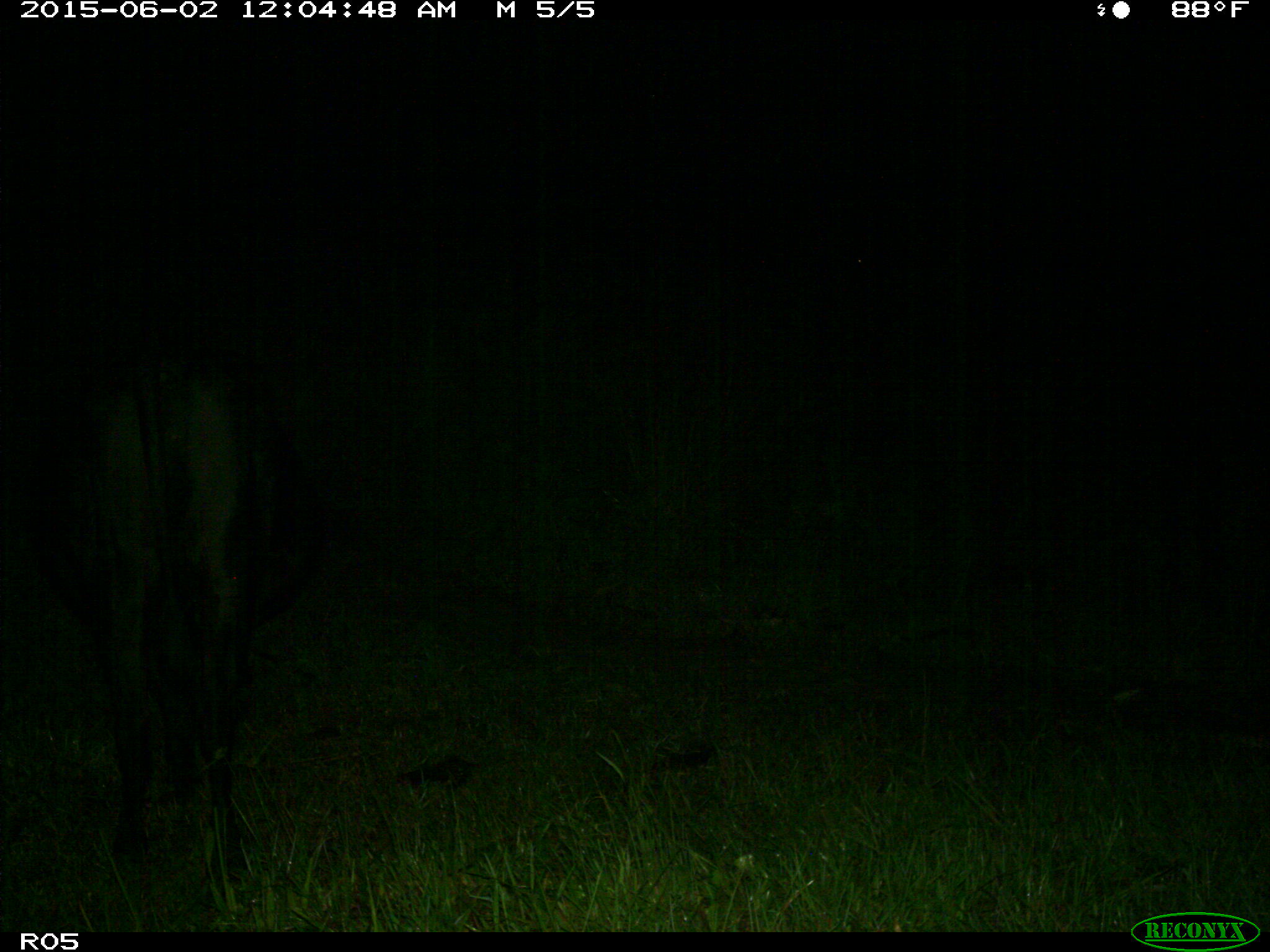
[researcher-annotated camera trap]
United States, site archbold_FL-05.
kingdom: Animalia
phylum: Chordata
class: Mammalia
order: Artiodactyla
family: Bovidae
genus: Bos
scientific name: Bos taurus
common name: domestic cow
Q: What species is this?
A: Bos taurus (domestic cow).